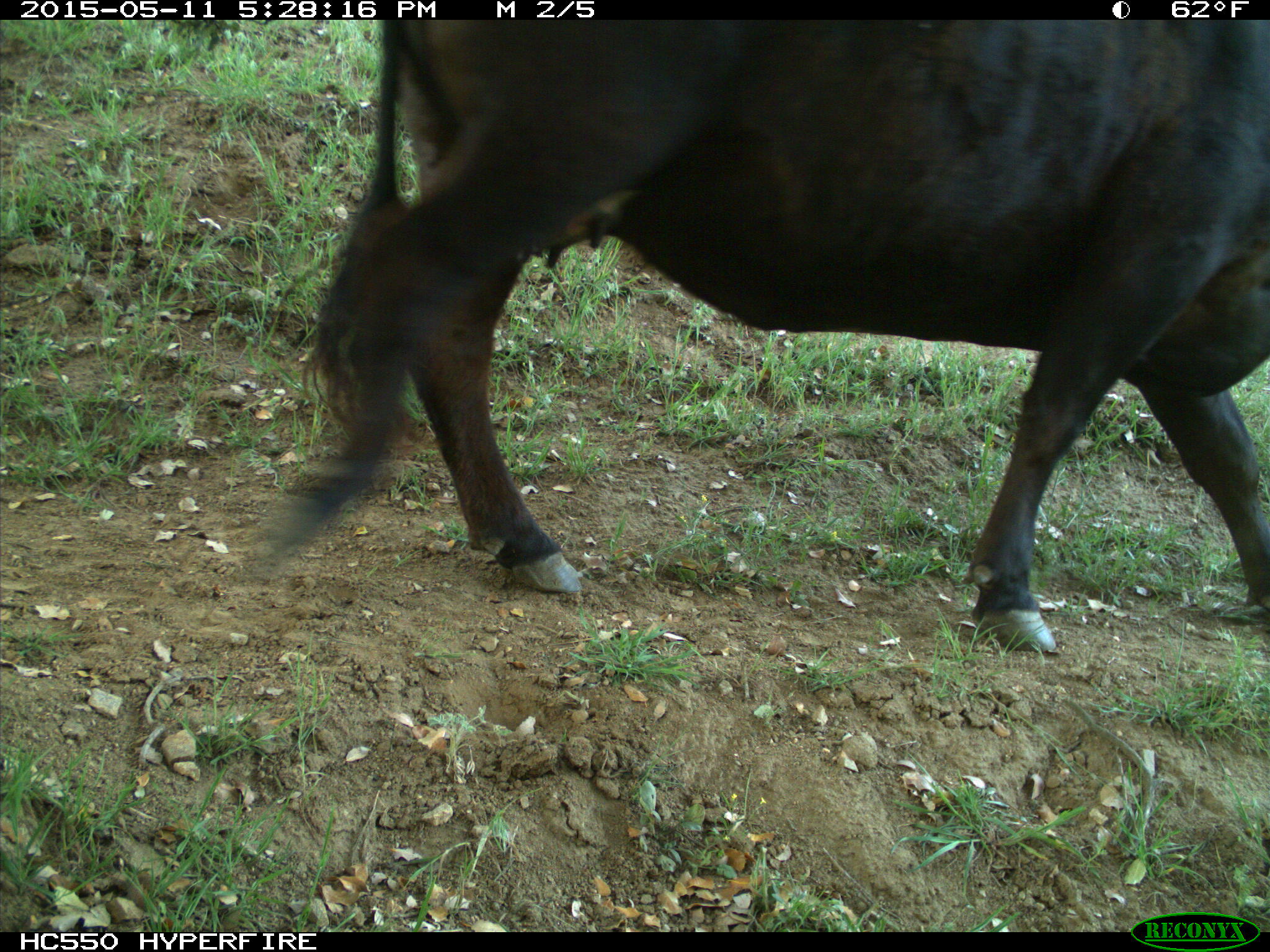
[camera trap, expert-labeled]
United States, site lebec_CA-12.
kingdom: Animalia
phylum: Chordata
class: Mammalia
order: Artiodactyla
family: Bovidae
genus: Bos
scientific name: Bos taurus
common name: domestic cow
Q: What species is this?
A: Bos taurus (domestic cow).